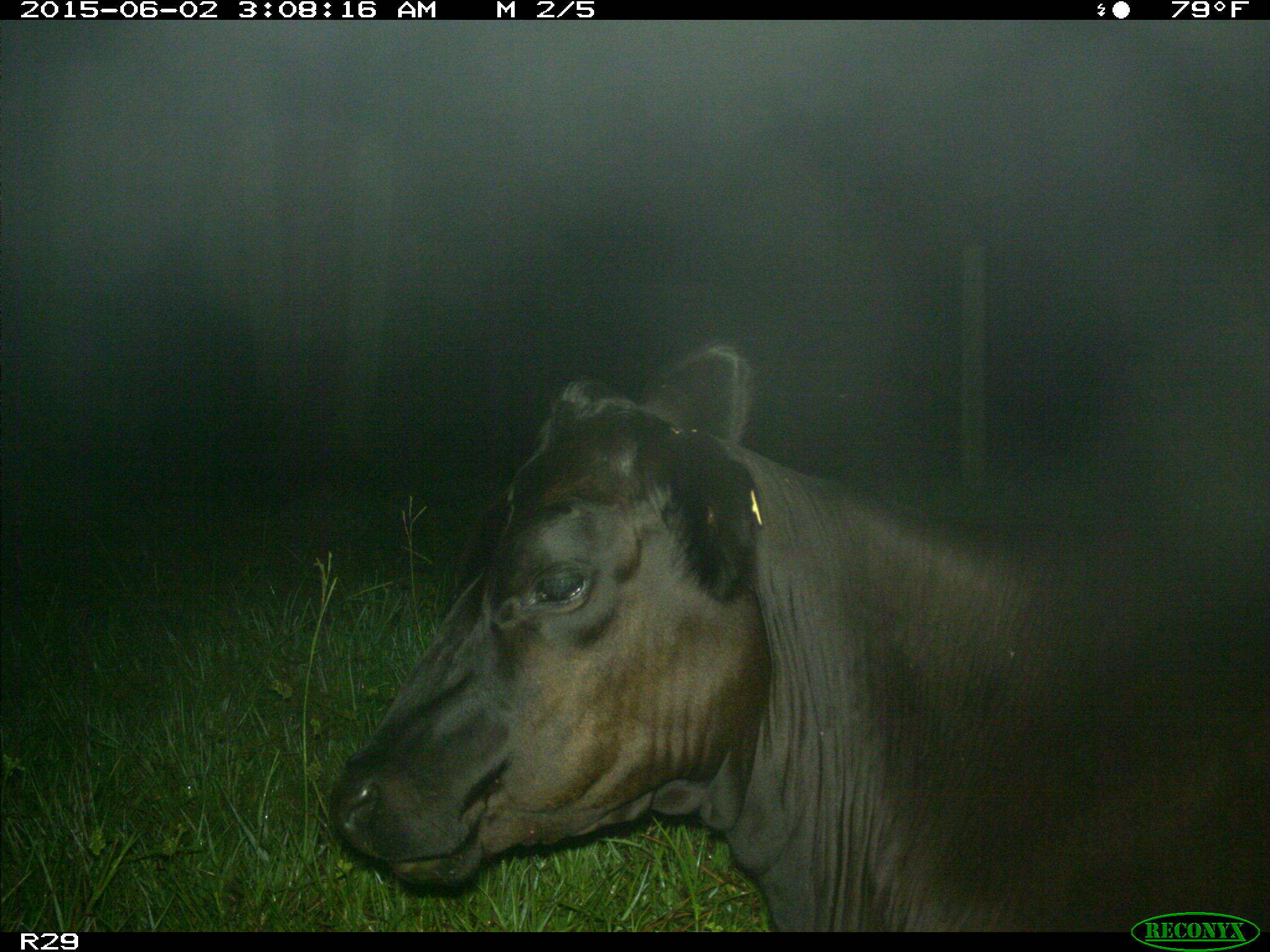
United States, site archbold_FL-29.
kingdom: Animalia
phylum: Chordata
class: Mammalia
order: Artiodactyla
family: Bovidae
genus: Bos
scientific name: Bos taurus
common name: domestic cow